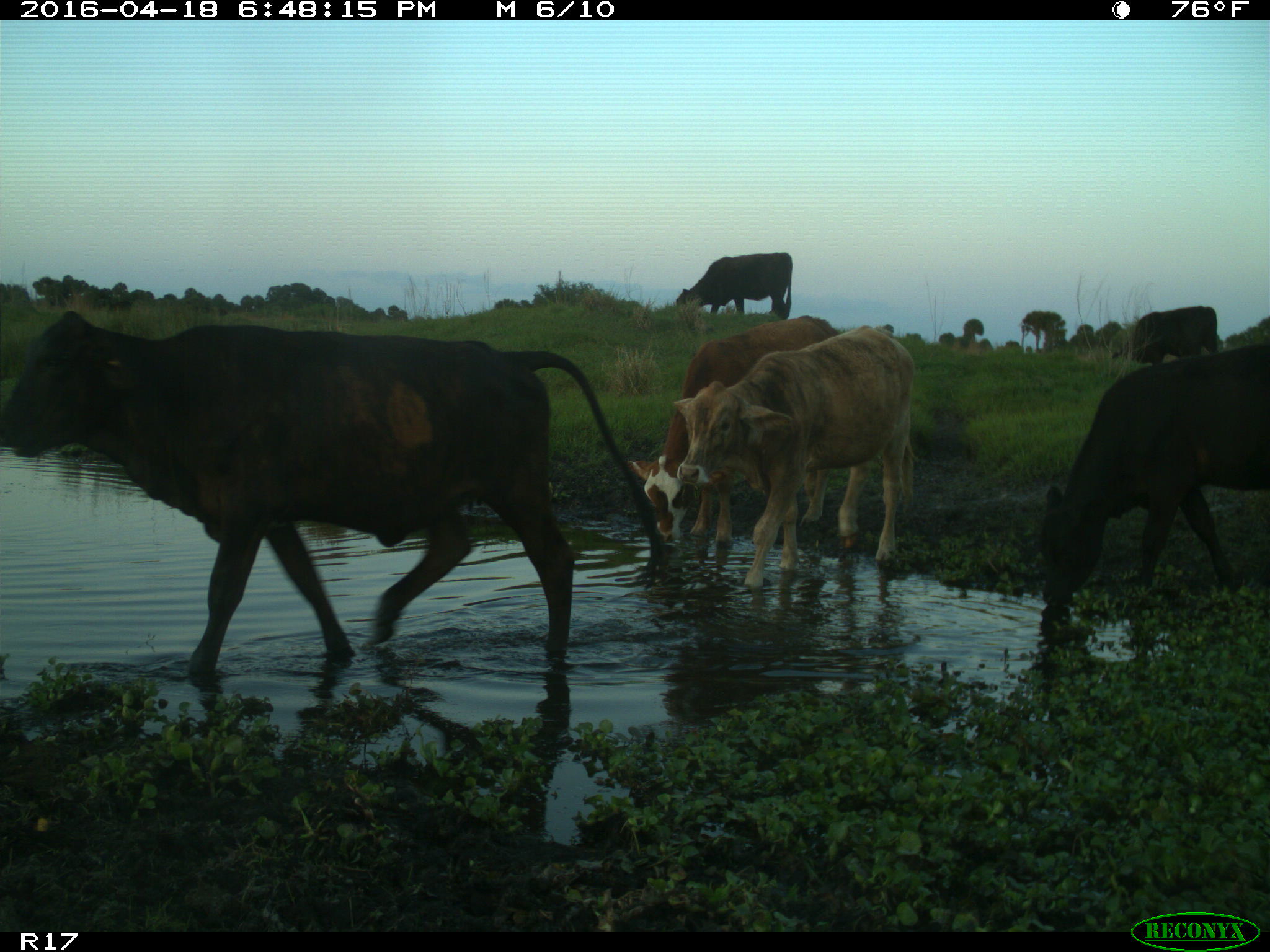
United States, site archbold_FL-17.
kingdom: Animalia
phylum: Chordata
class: Mammalia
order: Artiodactyla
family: Bovidae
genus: Bos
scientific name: Bos taurus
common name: domestic cow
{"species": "Bos taurus (domestic cow)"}